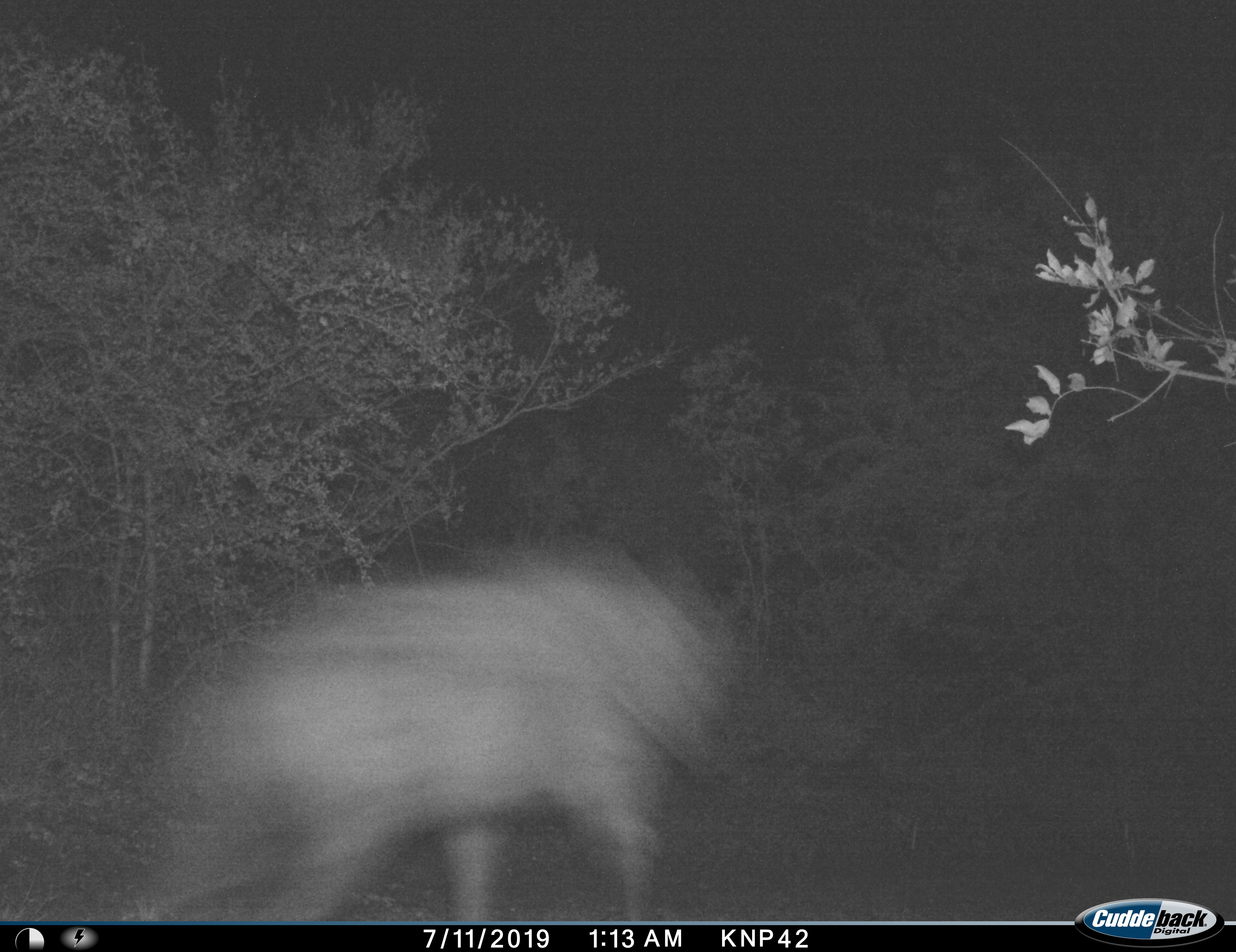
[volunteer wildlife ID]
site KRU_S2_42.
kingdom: Animalia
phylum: Chordata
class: Mammalia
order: Carnivora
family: Hyaenidae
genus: Crocuta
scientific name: Crocuta crocuta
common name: spotted hyena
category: hyenaspotted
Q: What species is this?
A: Hyenaspotted (spotted hyena) (Crocuta crocuta).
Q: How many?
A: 1.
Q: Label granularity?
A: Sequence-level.